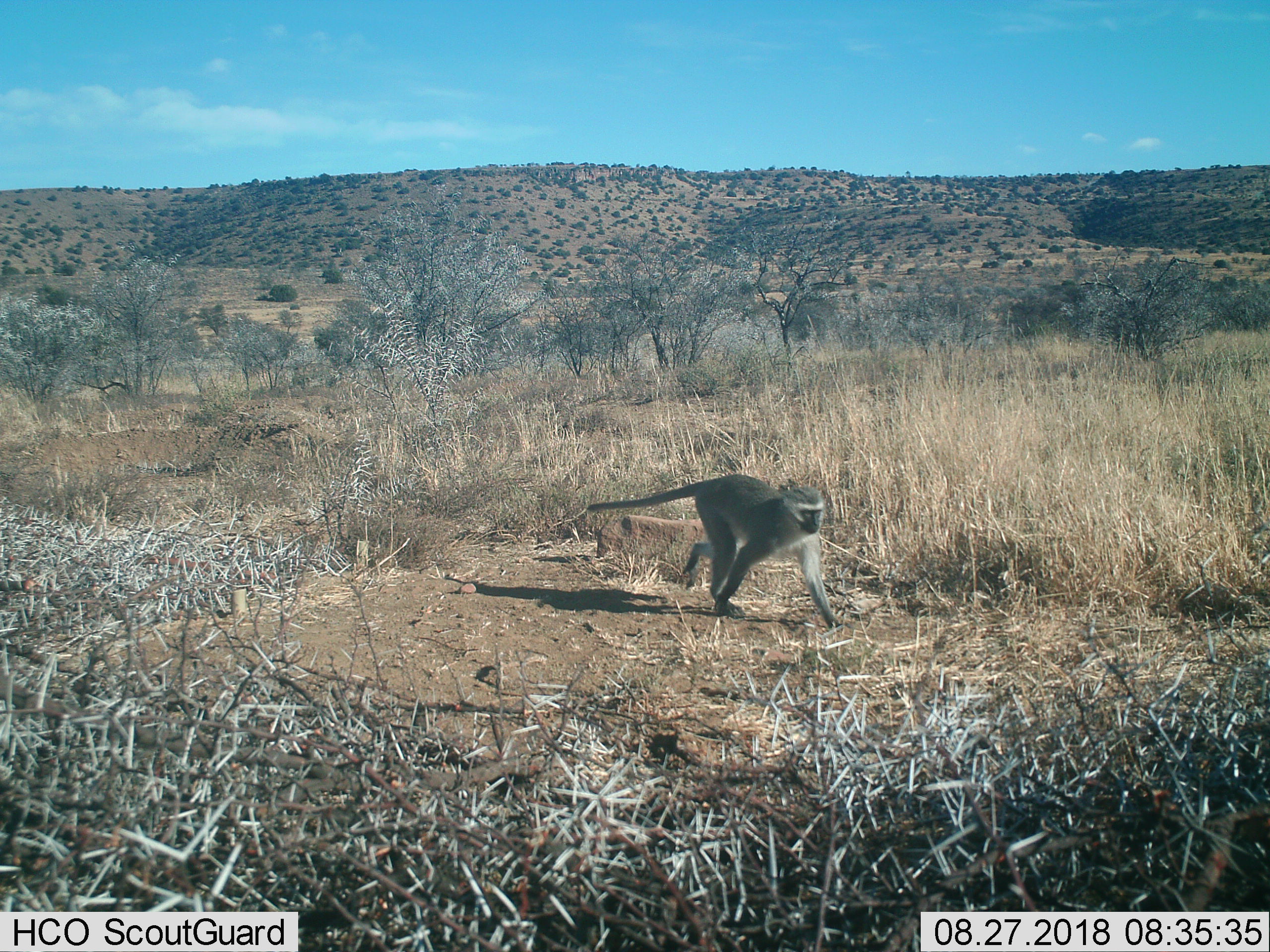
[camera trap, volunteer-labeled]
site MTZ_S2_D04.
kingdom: Animalia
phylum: Chordata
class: Mammalia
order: Primates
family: Cercopithecidae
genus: Chlorocebus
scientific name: Chlorocebus pygerythrus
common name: vervet monkey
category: monkeyvervet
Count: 1.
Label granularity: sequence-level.